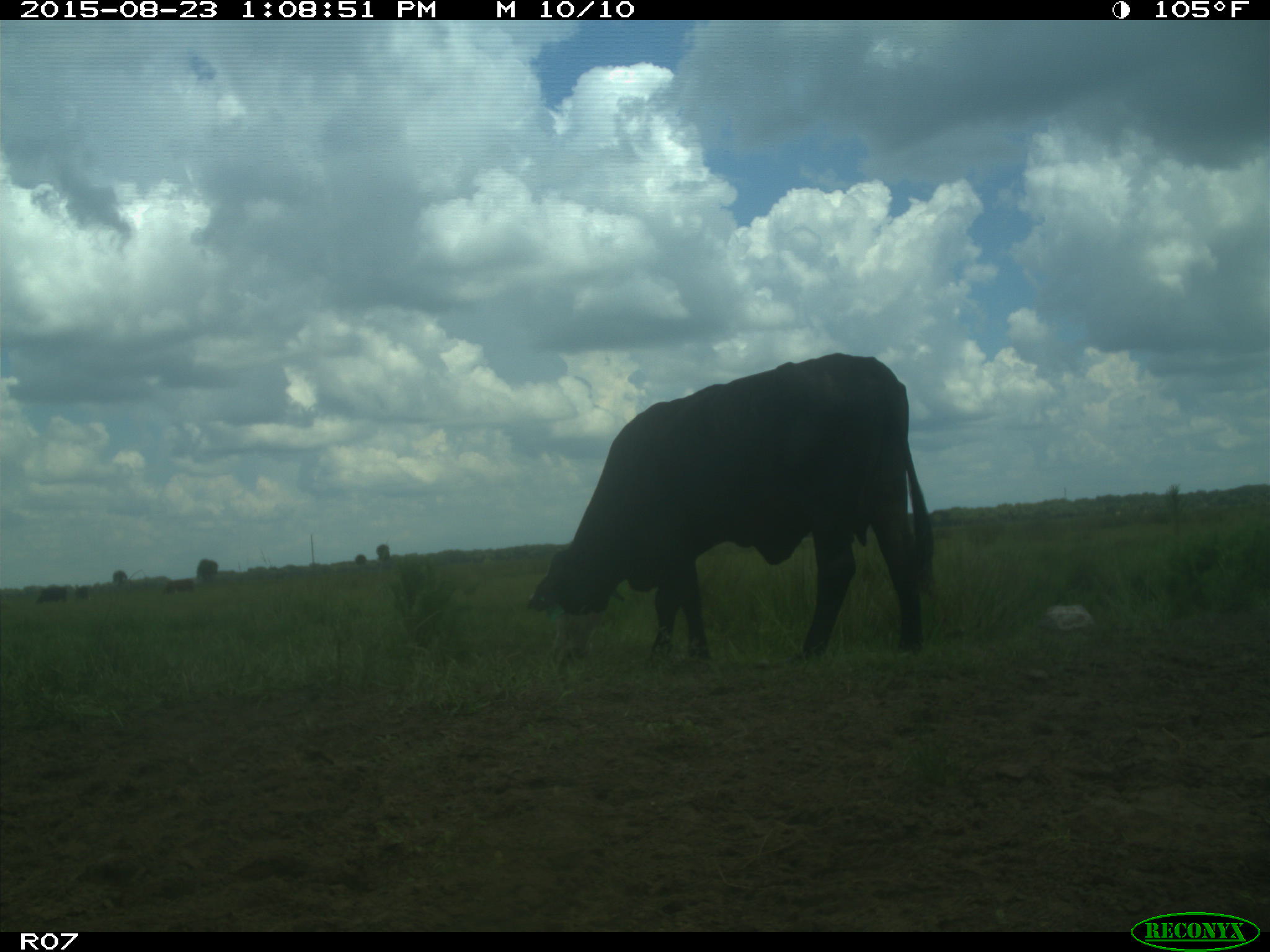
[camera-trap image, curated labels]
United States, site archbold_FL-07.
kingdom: Animalia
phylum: Chordata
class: Mammalia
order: Artiodactyla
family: Bovidae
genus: Bos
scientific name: Bos taurus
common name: domestic cow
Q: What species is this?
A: Bos taurus (domestic cow).